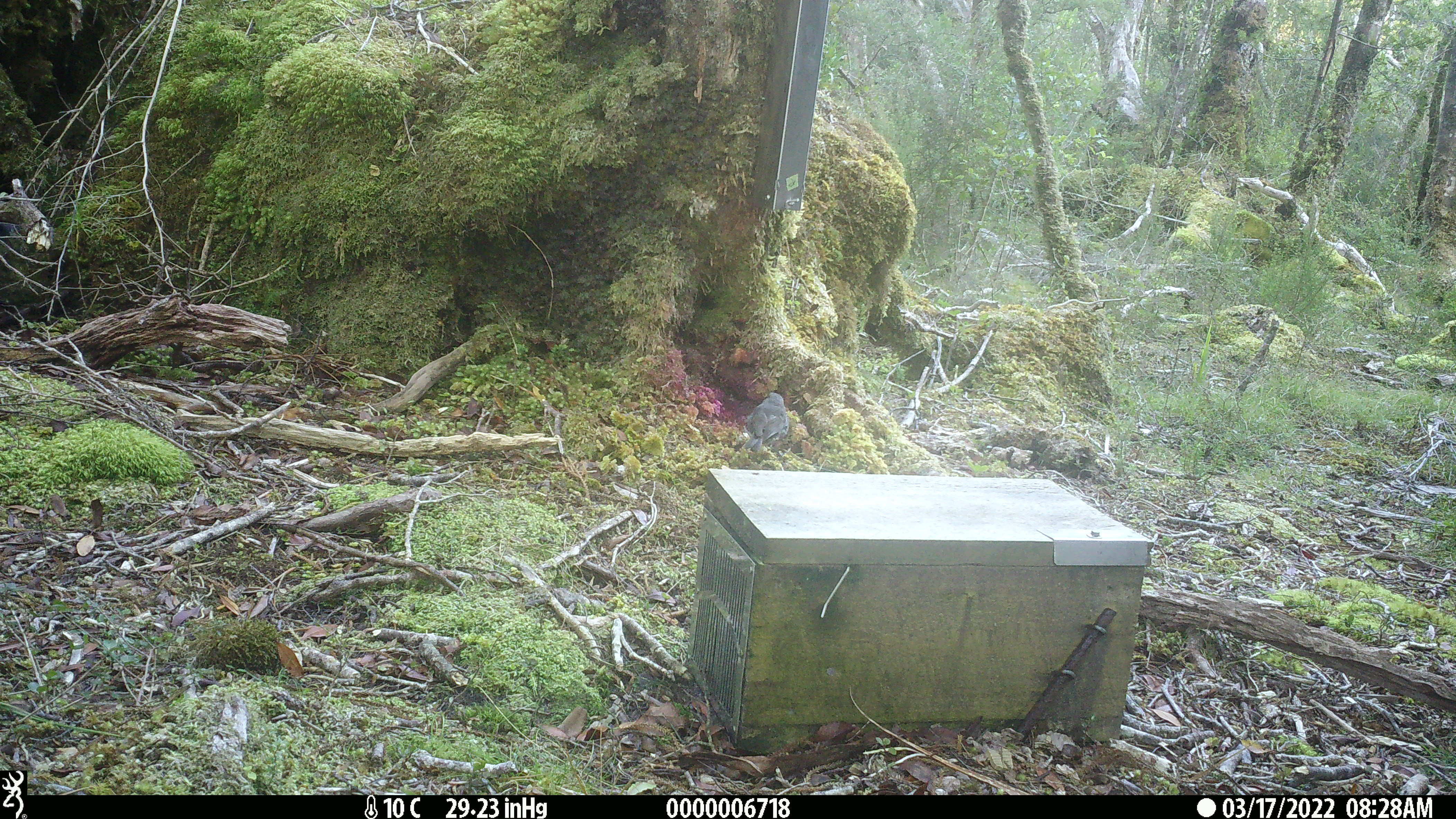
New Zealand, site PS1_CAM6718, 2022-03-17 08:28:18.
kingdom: Animalia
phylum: Chordata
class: Aves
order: Passeriformes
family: Petroicidae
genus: Petroica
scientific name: Petroica australis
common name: new zealand robin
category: robin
Robin (new zealand robin) (Petroica australis).